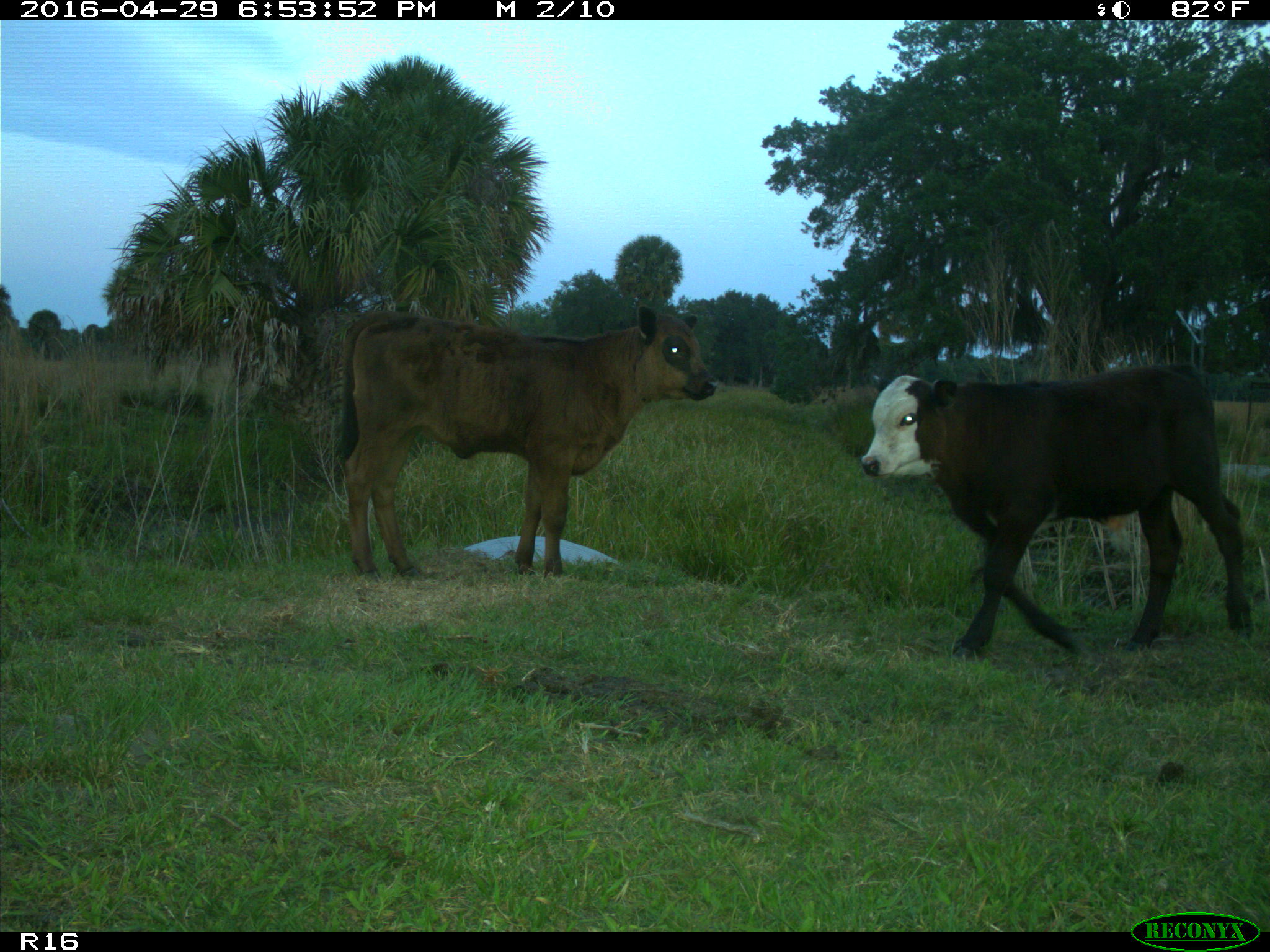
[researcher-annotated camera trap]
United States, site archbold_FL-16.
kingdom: Animalia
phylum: Chordata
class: Mammalia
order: Artiodactyla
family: Bovidae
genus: Bos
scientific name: Bos taurus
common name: domestic cow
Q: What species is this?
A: Bos taurus (domestic cow).